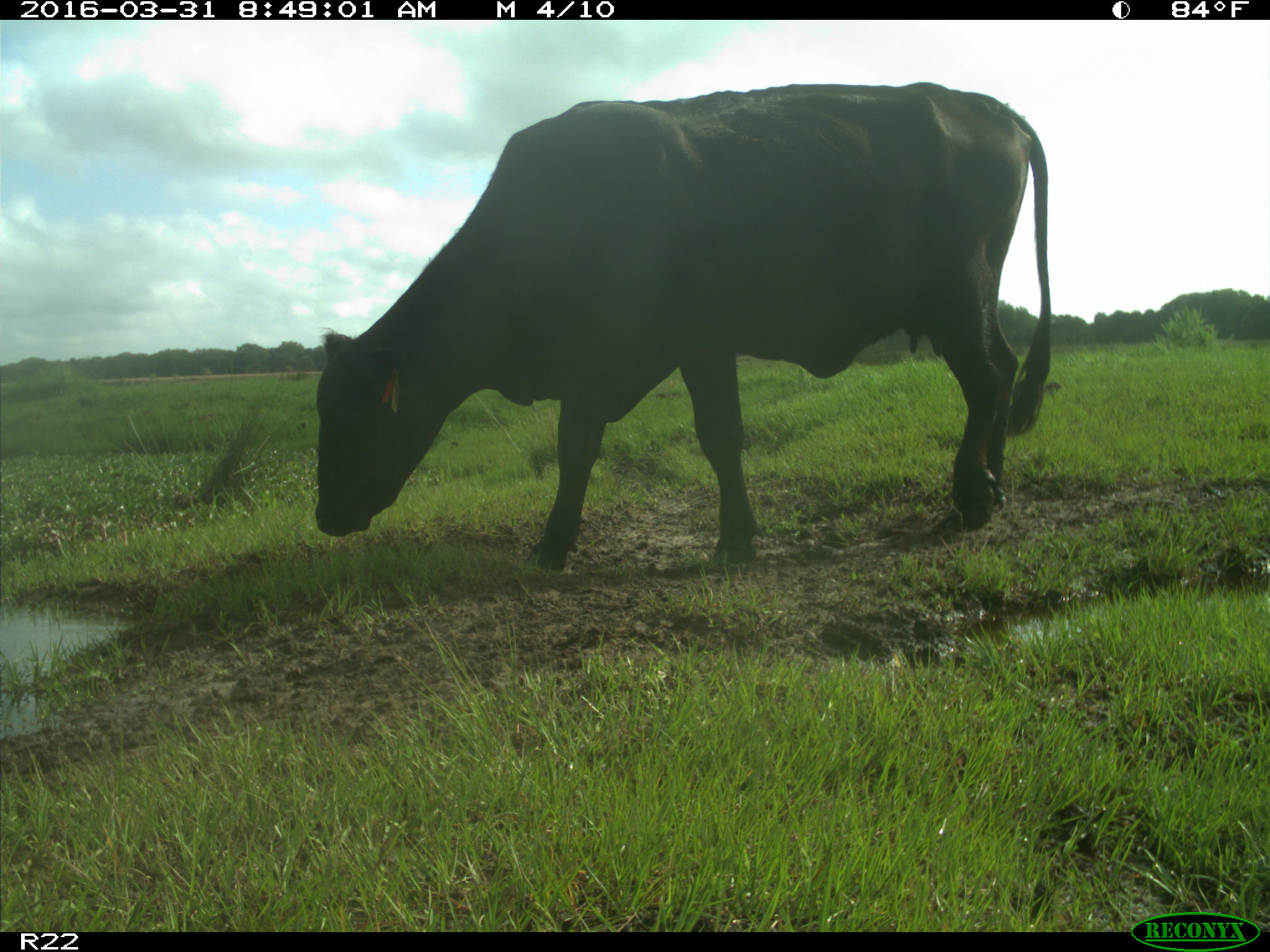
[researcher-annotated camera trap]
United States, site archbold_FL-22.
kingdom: Animalia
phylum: Chordata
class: Mammalia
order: Artiodactyla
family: Bovidae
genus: Bos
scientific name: Bos taurus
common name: domestic cow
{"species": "Bos taurus (domestic cow)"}